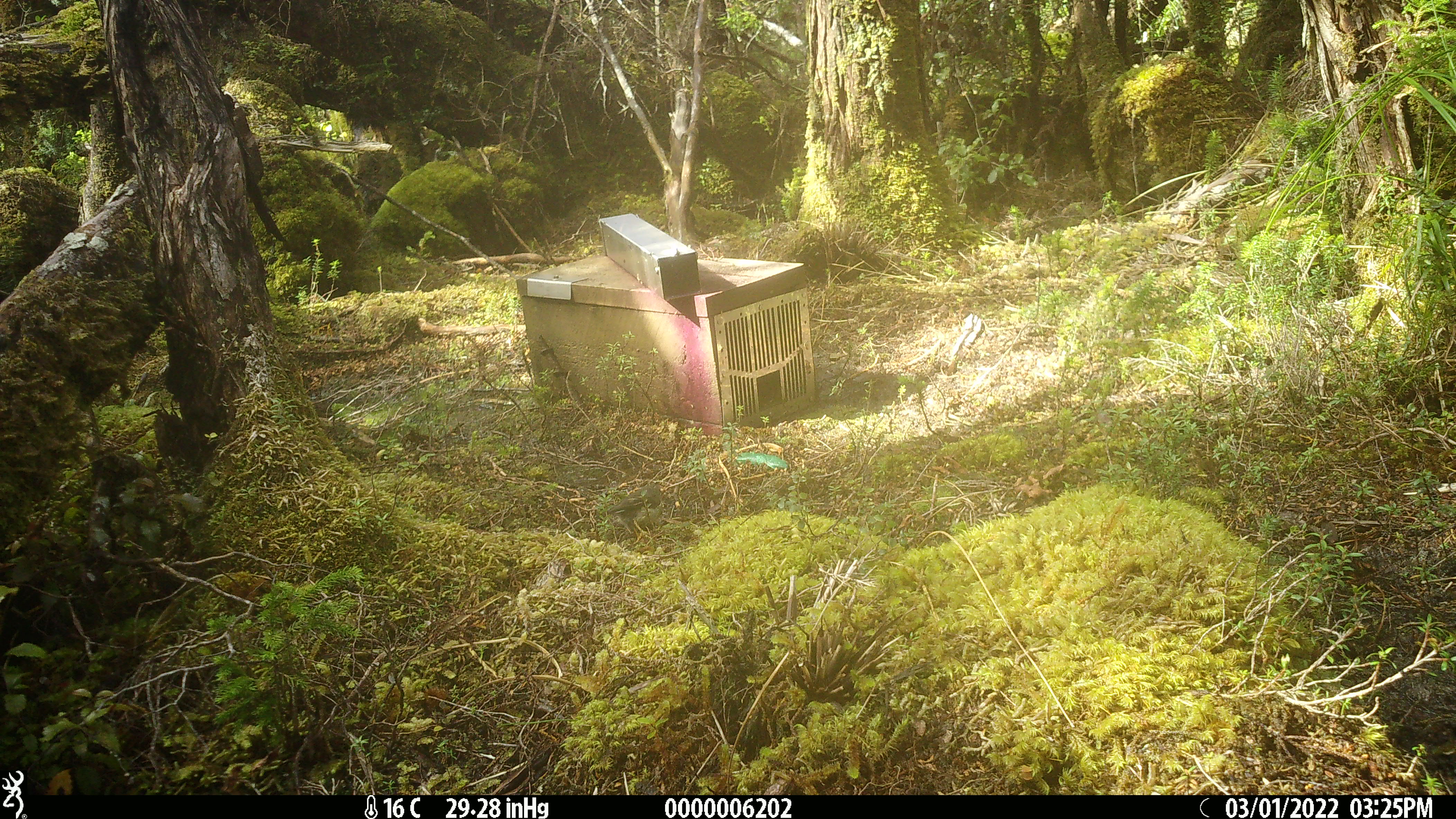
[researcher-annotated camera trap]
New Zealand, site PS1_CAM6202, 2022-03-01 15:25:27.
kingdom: Animalia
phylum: Chordata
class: Aves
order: Passeriformes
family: Petroicidae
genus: Petroica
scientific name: Petroica macrocephala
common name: tomtit